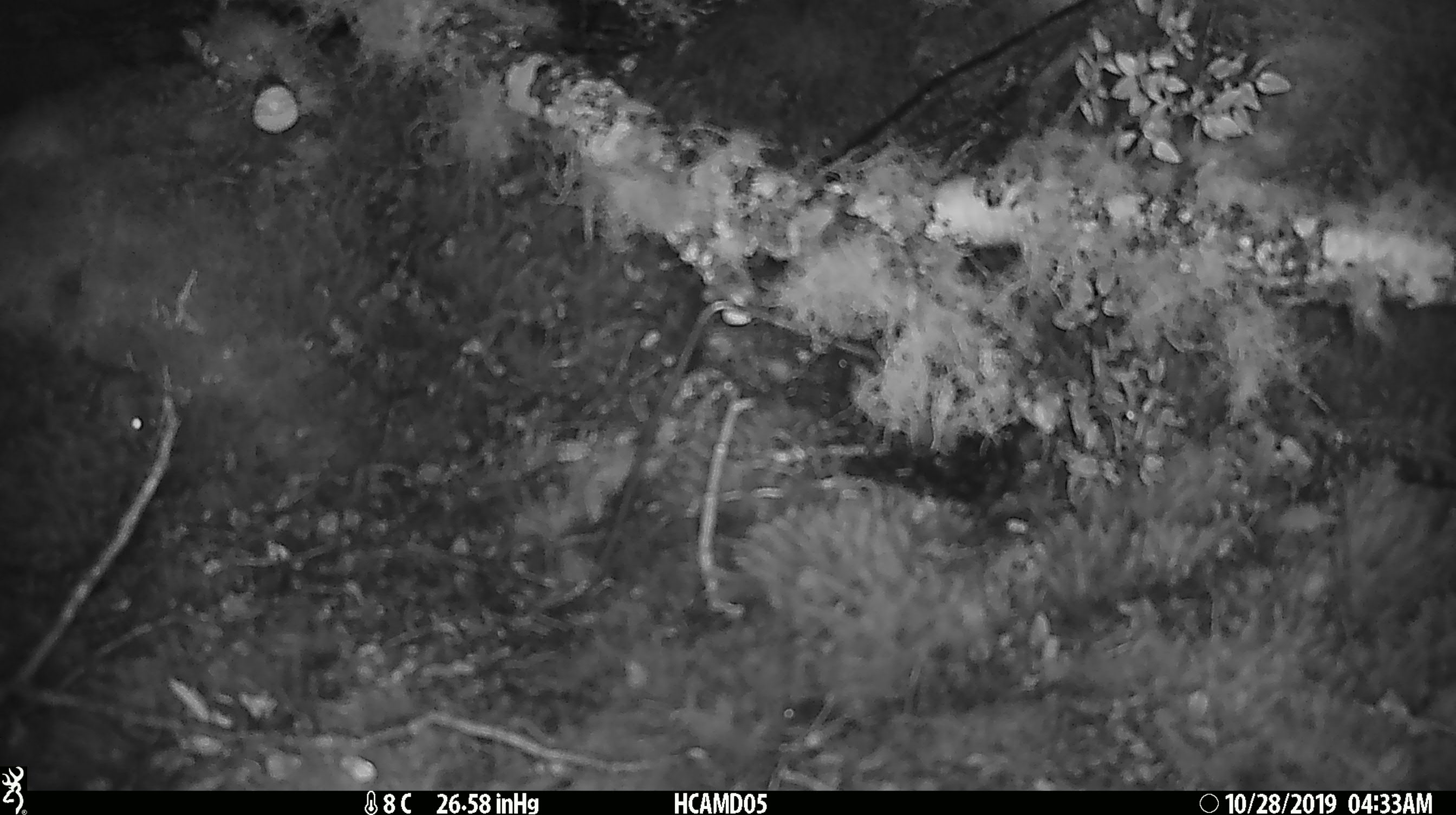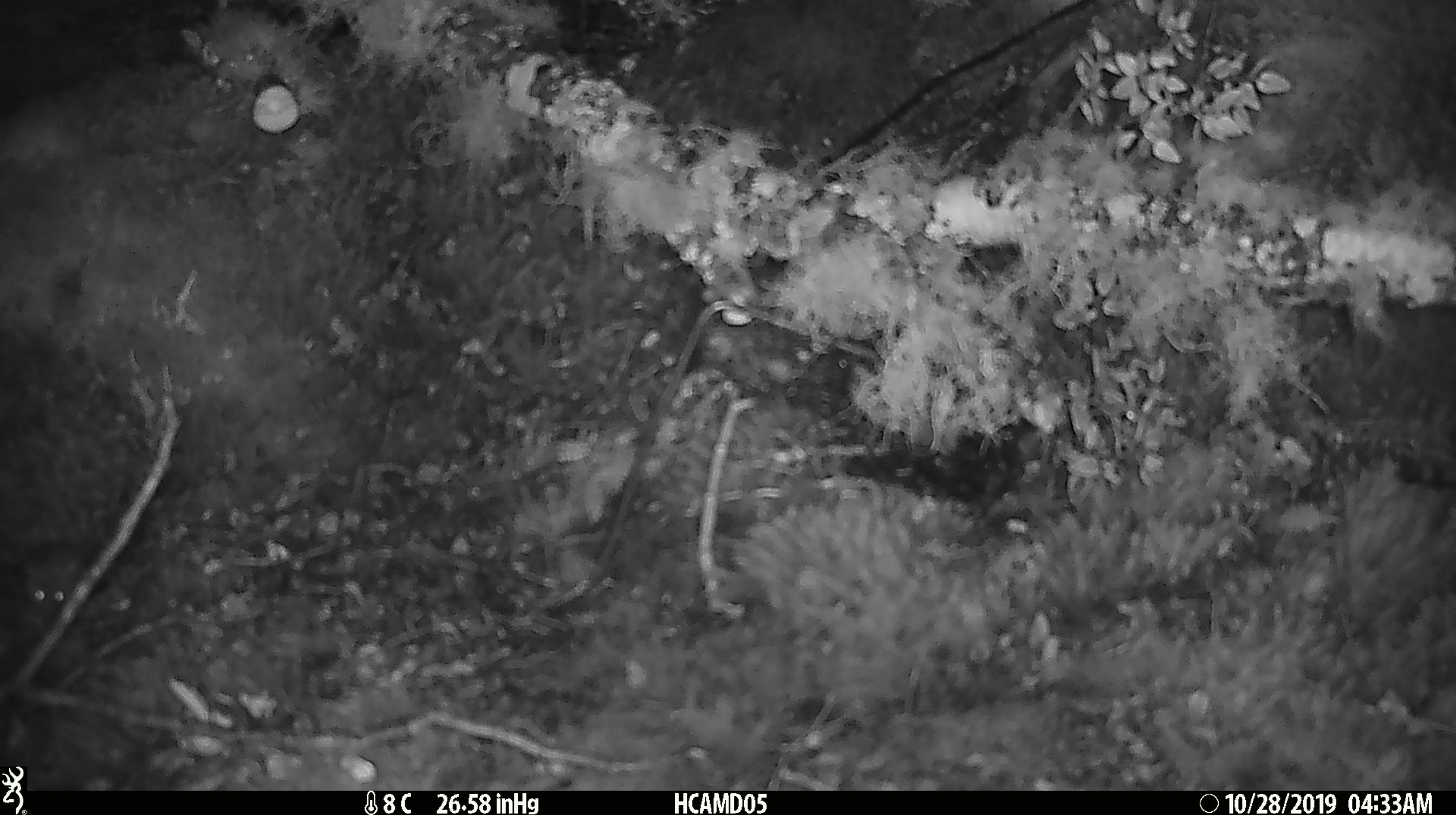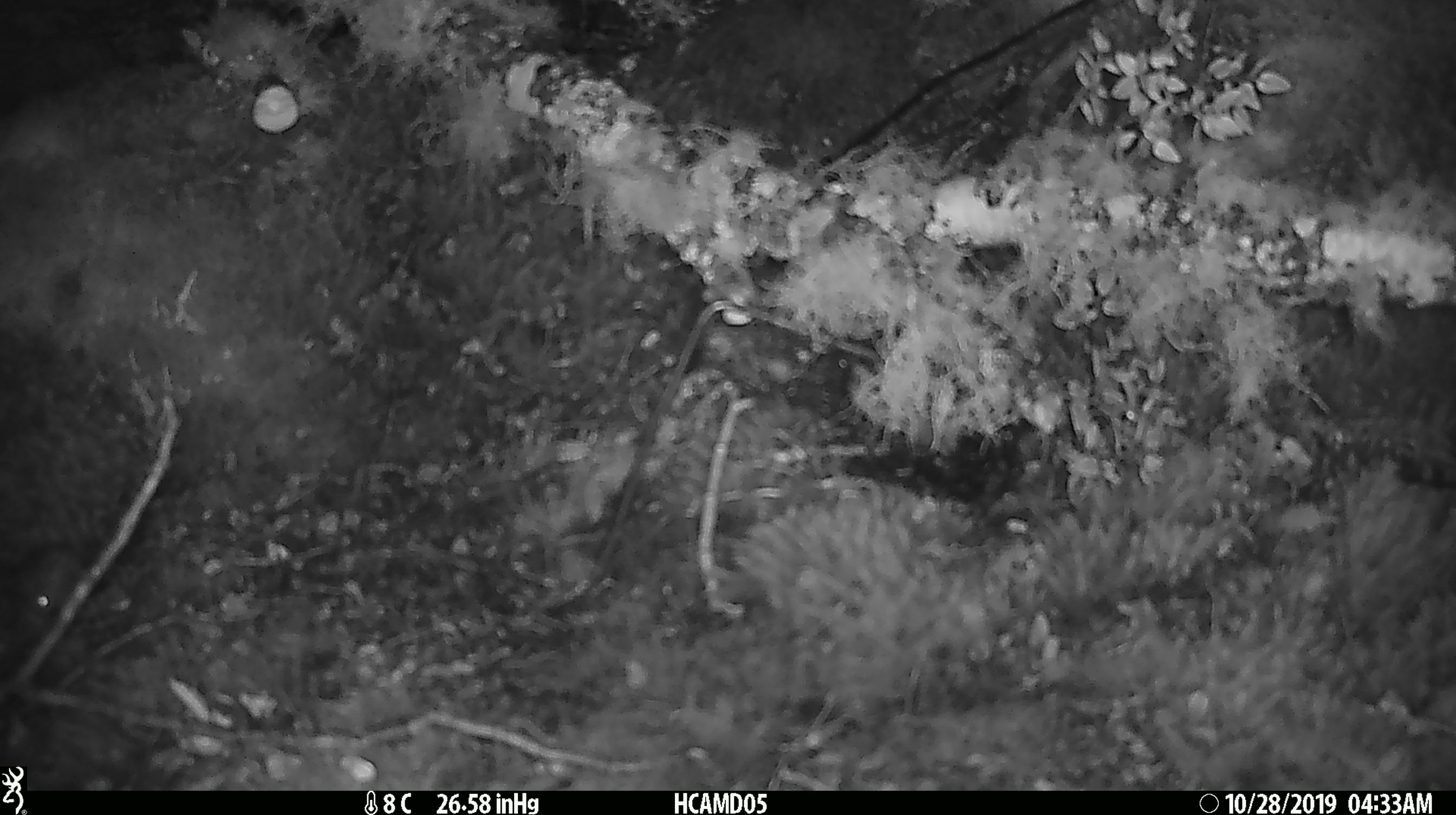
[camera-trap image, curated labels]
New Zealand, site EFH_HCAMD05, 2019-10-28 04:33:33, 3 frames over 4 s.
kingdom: Animalia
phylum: Chordata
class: Mammalia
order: Rodentia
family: Muridae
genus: Mus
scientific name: Mus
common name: mouse